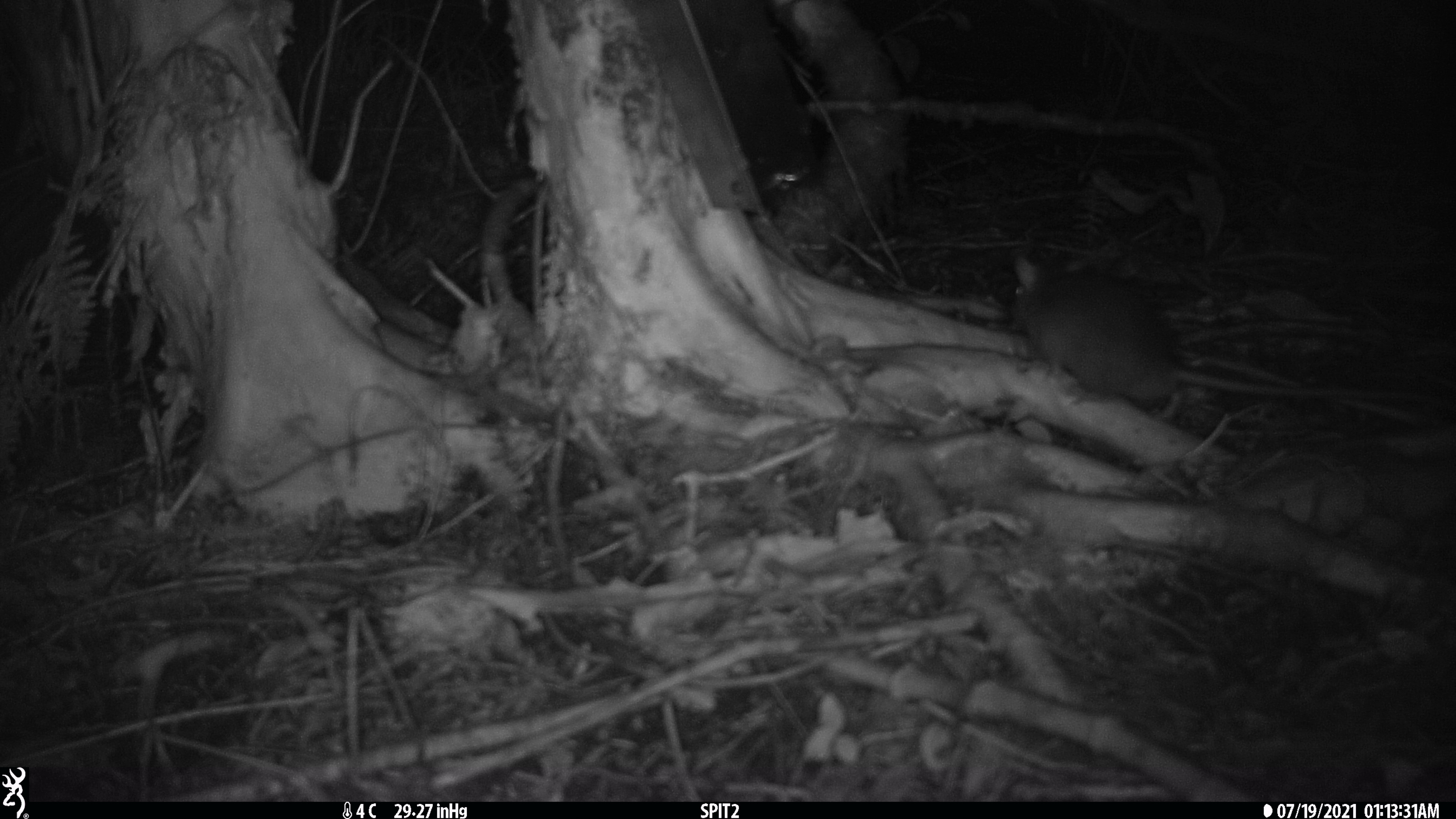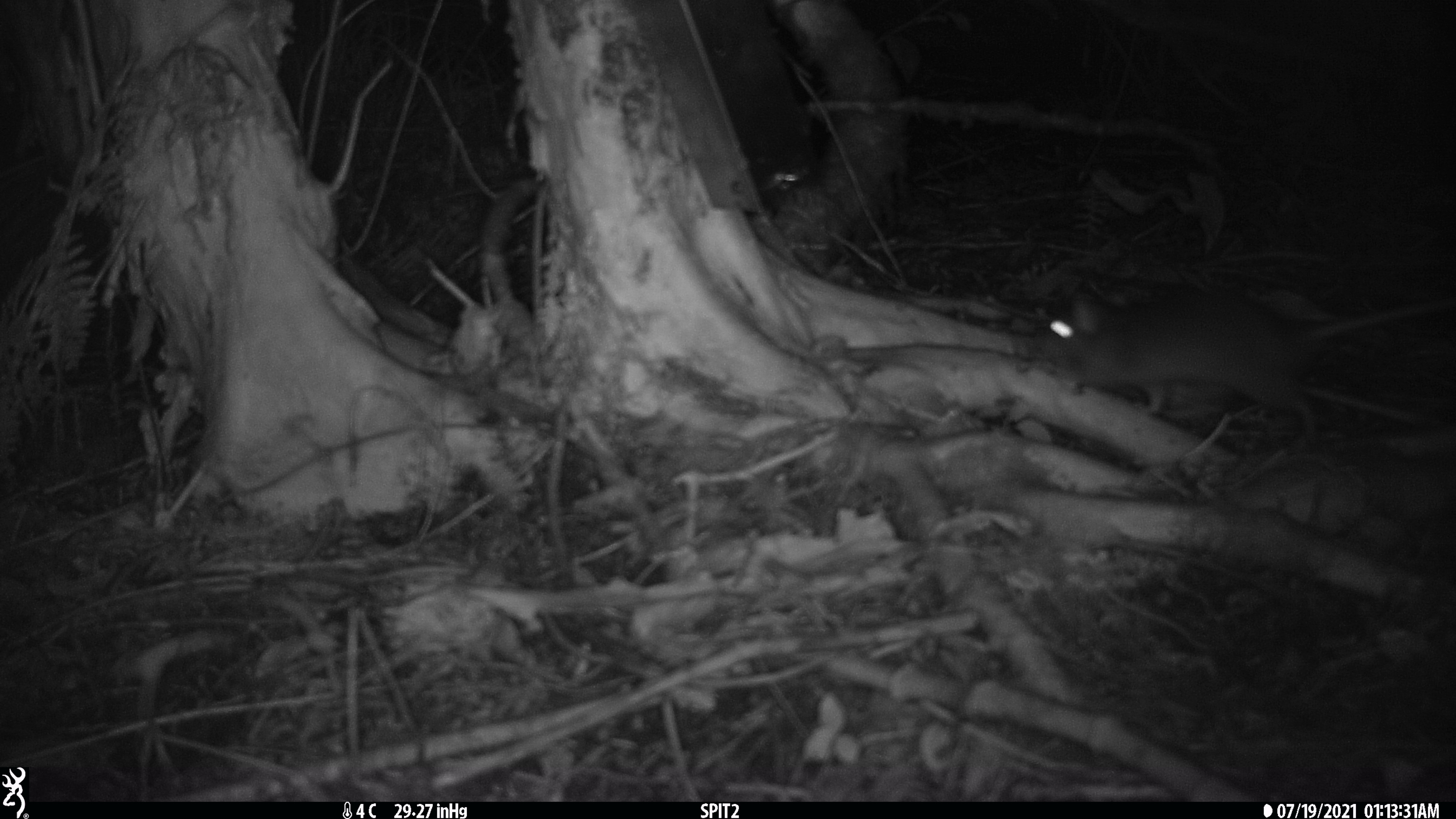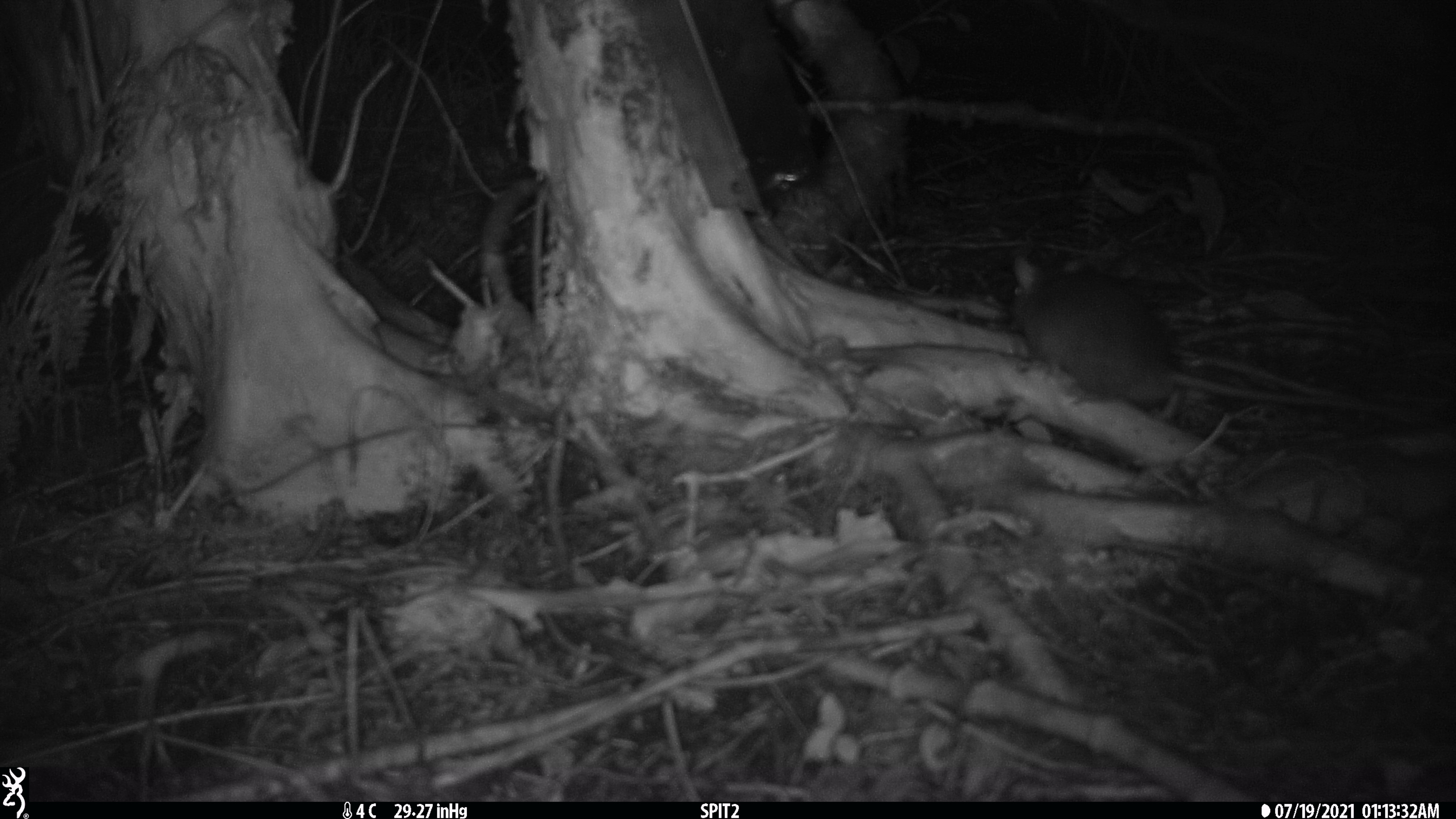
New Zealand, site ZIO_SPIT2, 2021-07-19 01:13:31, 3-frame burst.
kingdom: Animalia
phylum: Chordata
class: Mammalia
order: Rodentia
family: Muridae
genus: Rattus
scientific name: Rattus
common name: rat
Rat (Rattus).